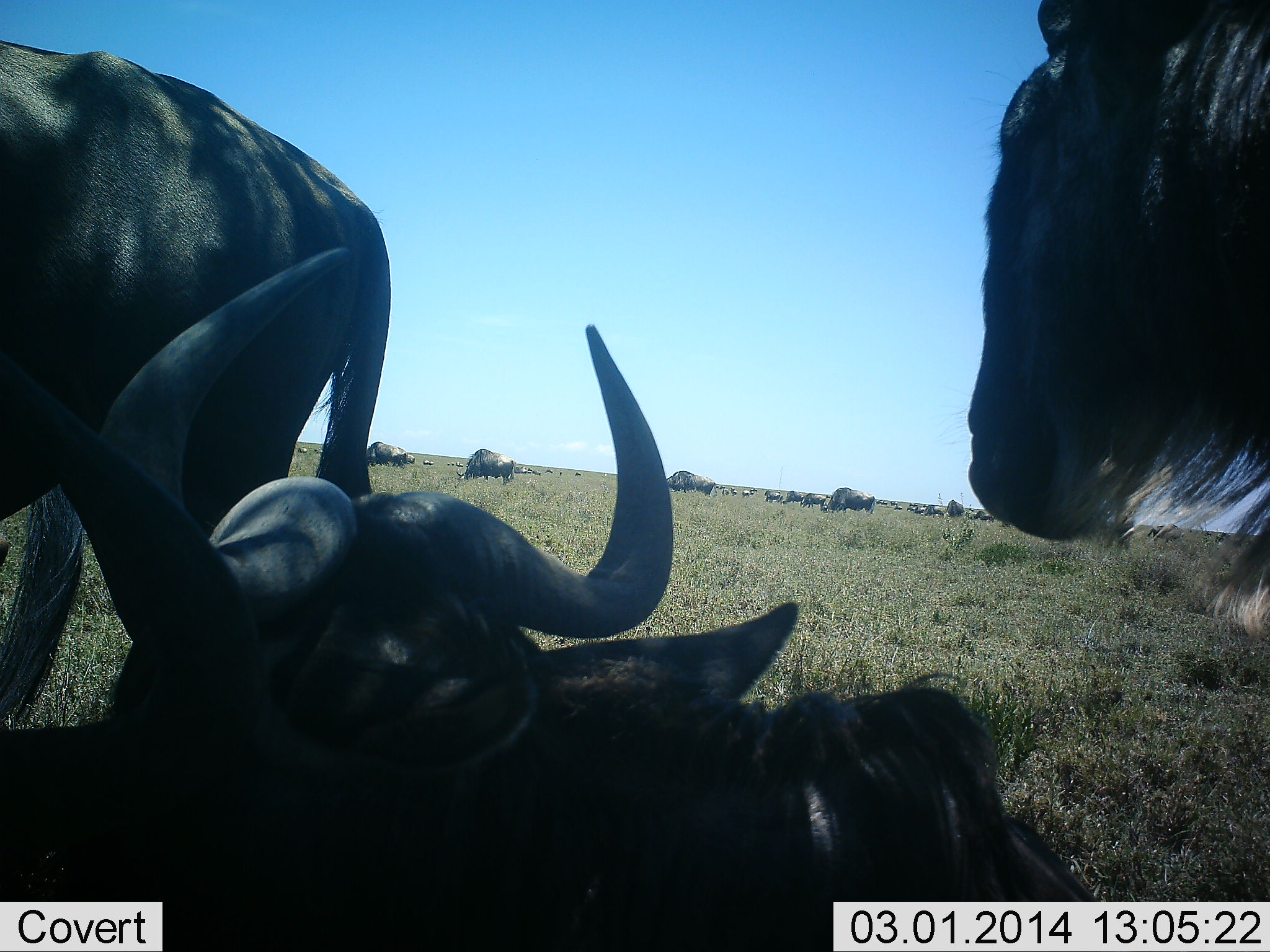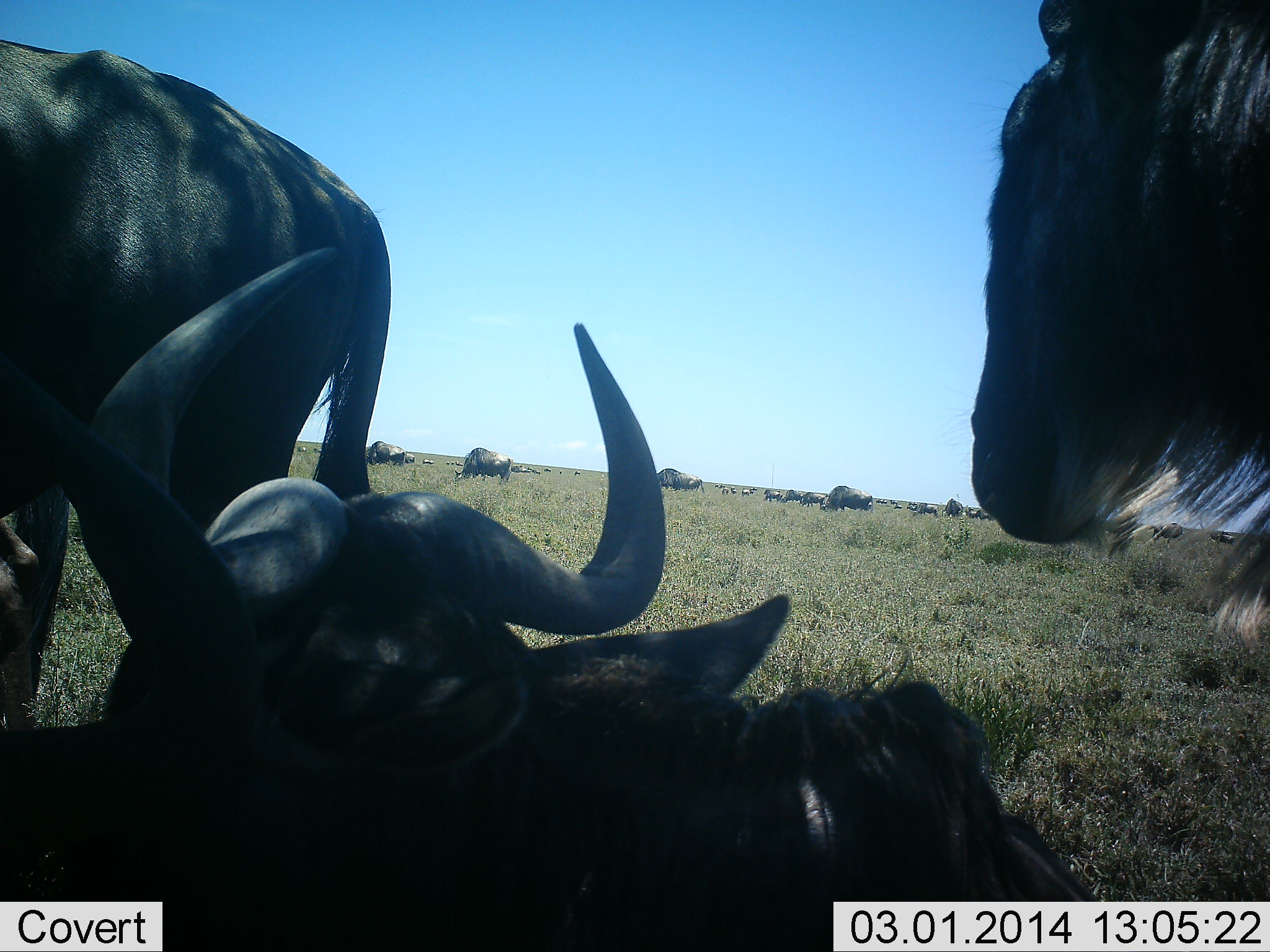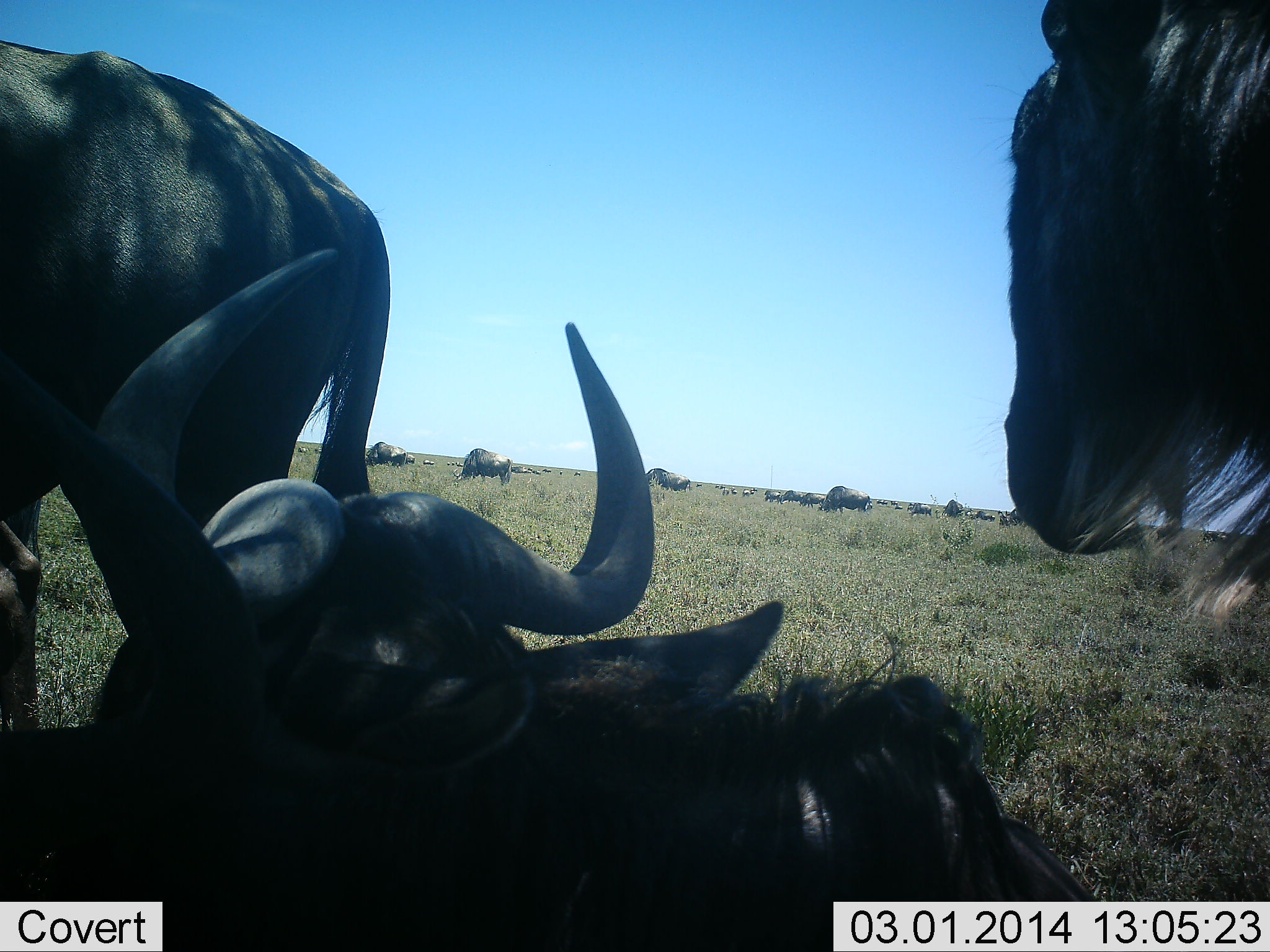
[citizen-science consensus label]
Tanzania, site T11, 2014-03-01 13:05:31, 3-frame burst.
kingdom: Animalia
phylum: Chordata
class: Mammalia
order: Artiodactyla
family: Bovidae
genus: Connochaetes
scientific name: Connochaetes taurinus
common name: blue wildebeest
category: wildebeest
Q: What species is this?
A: Wildebeest (blue wildebeest) (Connochaetes taurinus).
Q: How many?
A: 11-50.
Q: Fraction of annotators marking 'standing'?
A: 90%.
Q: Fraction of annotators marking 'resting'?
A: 100%.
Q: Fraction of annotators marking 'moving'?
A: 10%.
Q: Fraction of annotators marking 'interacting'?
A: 0%.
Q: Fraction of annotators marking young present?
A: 0%.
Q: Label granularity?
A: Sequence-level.